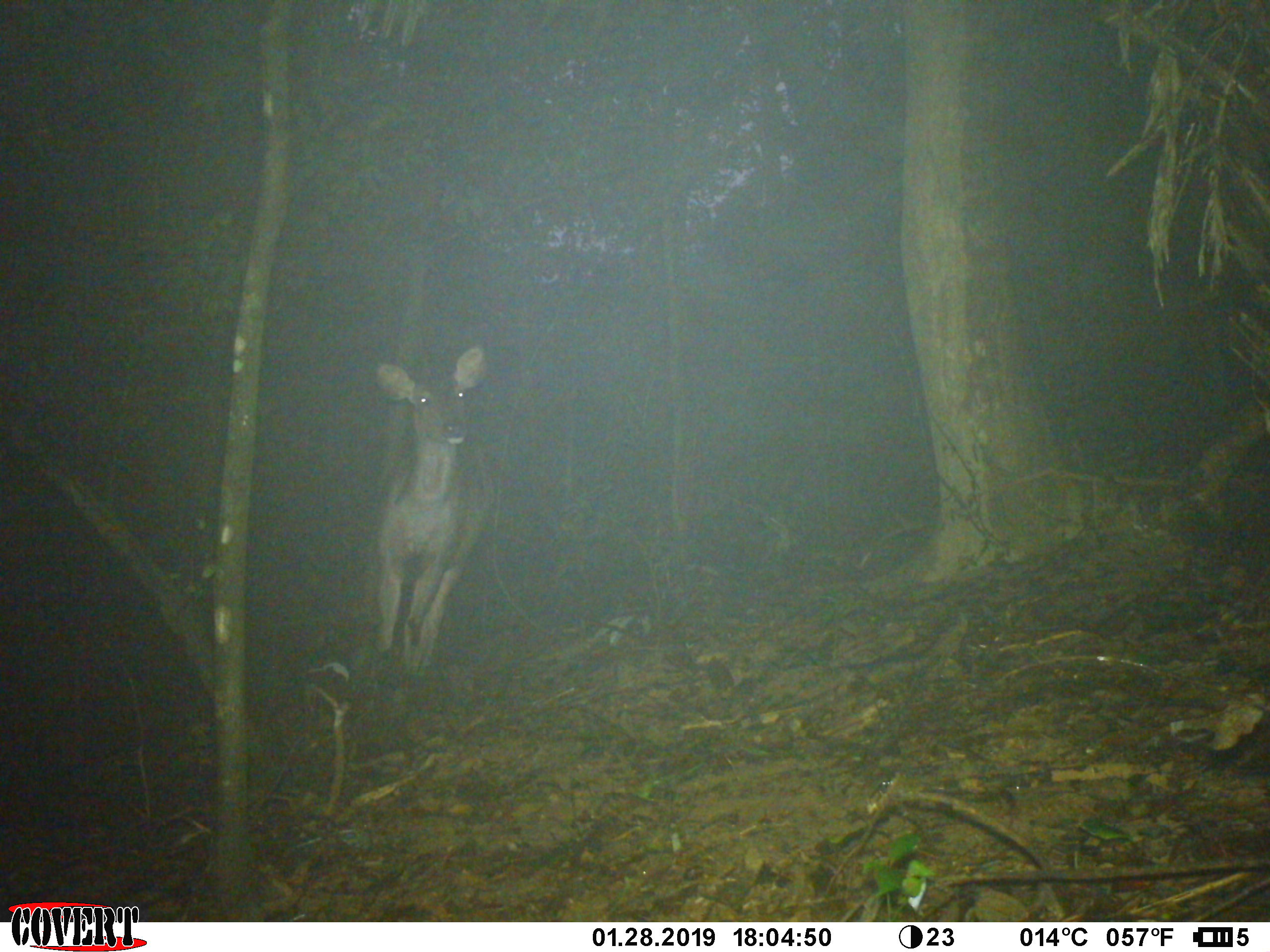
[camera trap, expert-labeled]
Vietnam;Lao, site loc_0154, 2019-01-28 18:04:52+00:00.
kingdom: Animalia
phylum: Chordata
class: Mammalia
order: Artiodactyla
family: Cervidae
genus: Rusa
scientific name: Rusa unicolor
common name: sambar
Sambar (Rusa unicolor). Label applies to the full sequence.